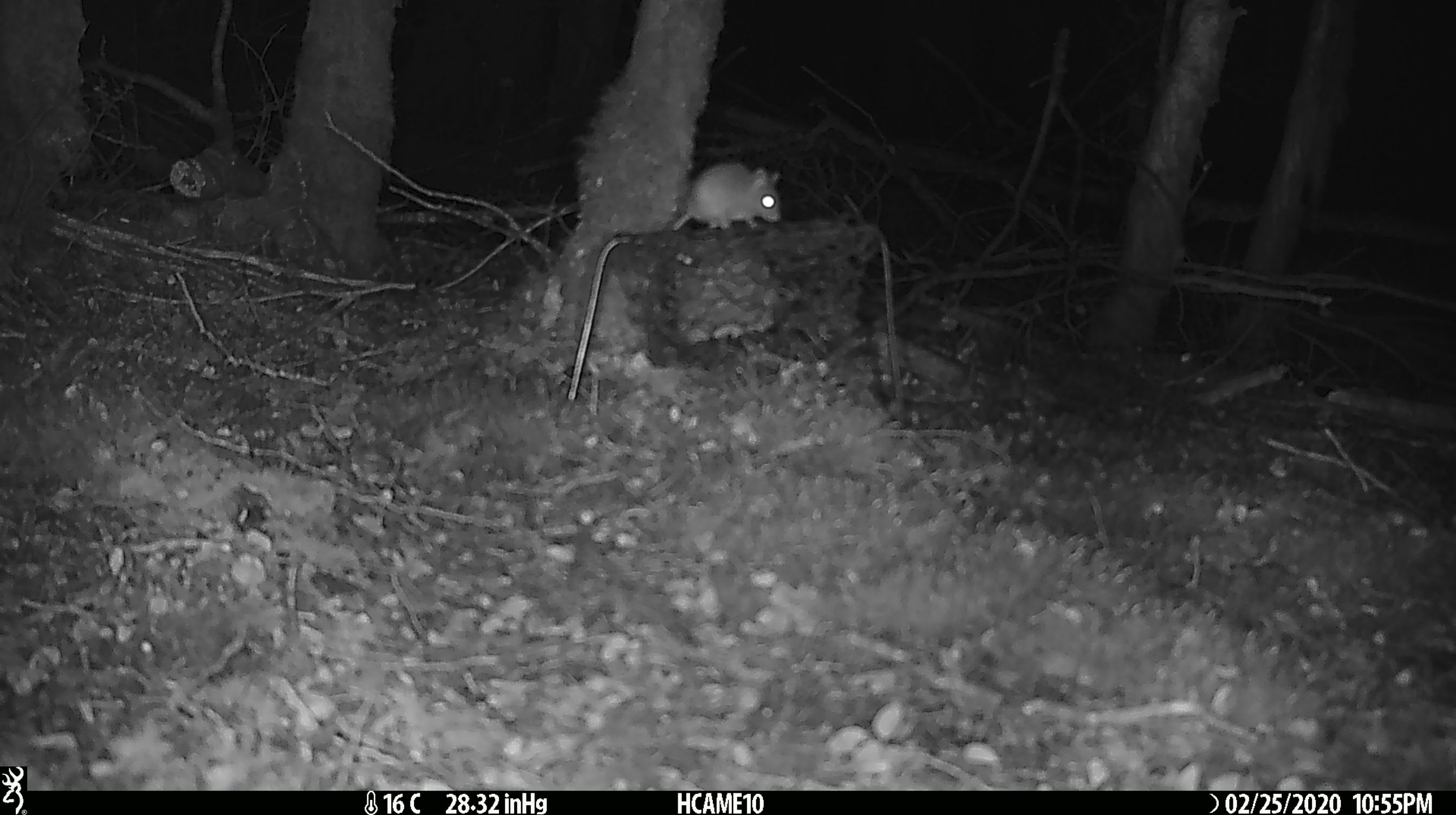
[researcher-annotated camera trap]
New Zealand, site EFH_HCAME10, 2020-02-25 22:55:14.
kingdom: Animalia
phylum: Chordata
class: Mammalia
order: Rodentia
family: Muridae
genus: Mus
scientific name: Mus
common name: mouse